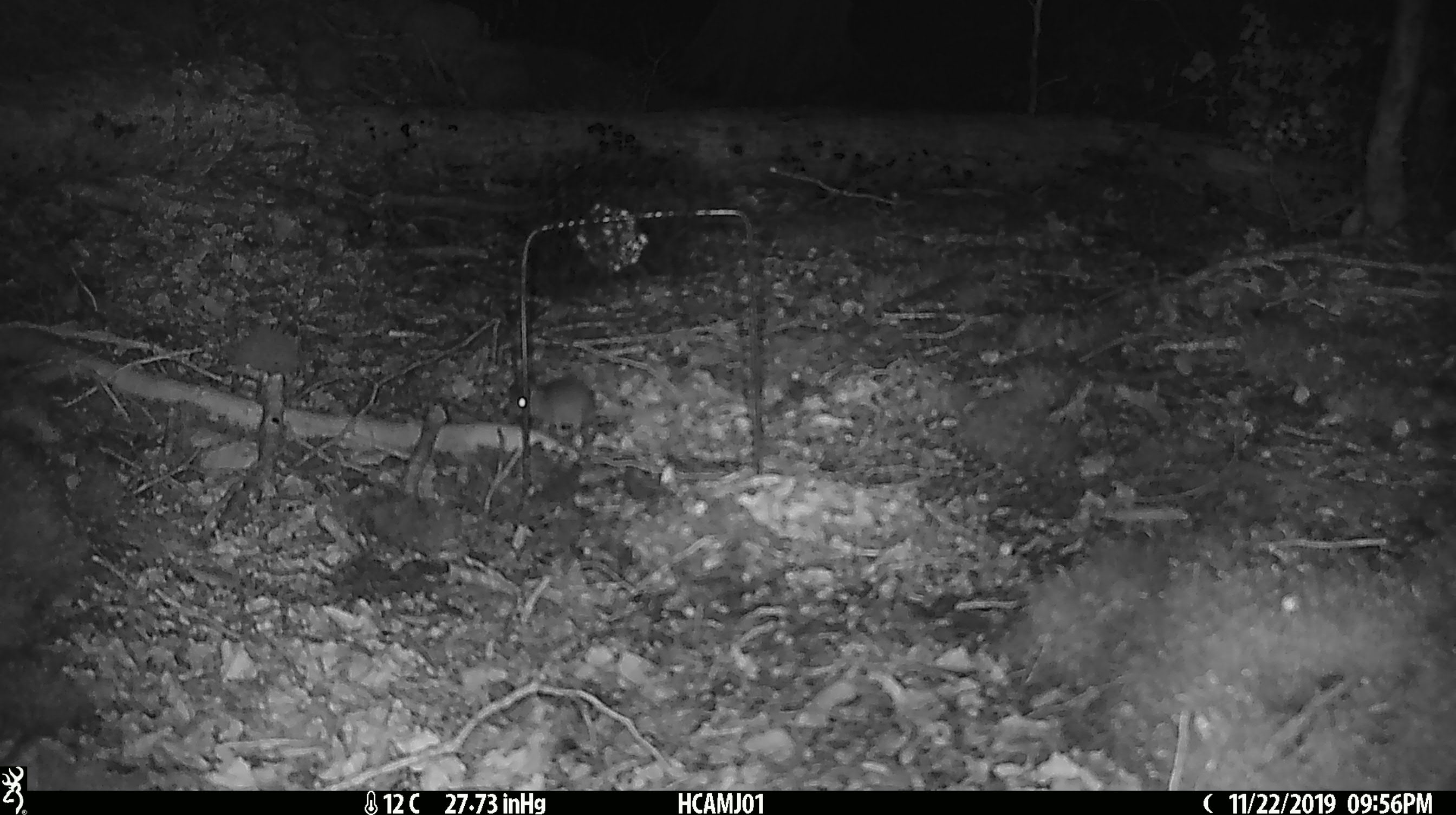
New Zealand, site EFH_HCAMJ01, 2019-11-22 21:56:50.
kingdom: Animalia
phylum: Chordata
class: Mammalia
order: Rodentia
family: Muridae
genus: Mus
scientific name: Mus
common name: mouse